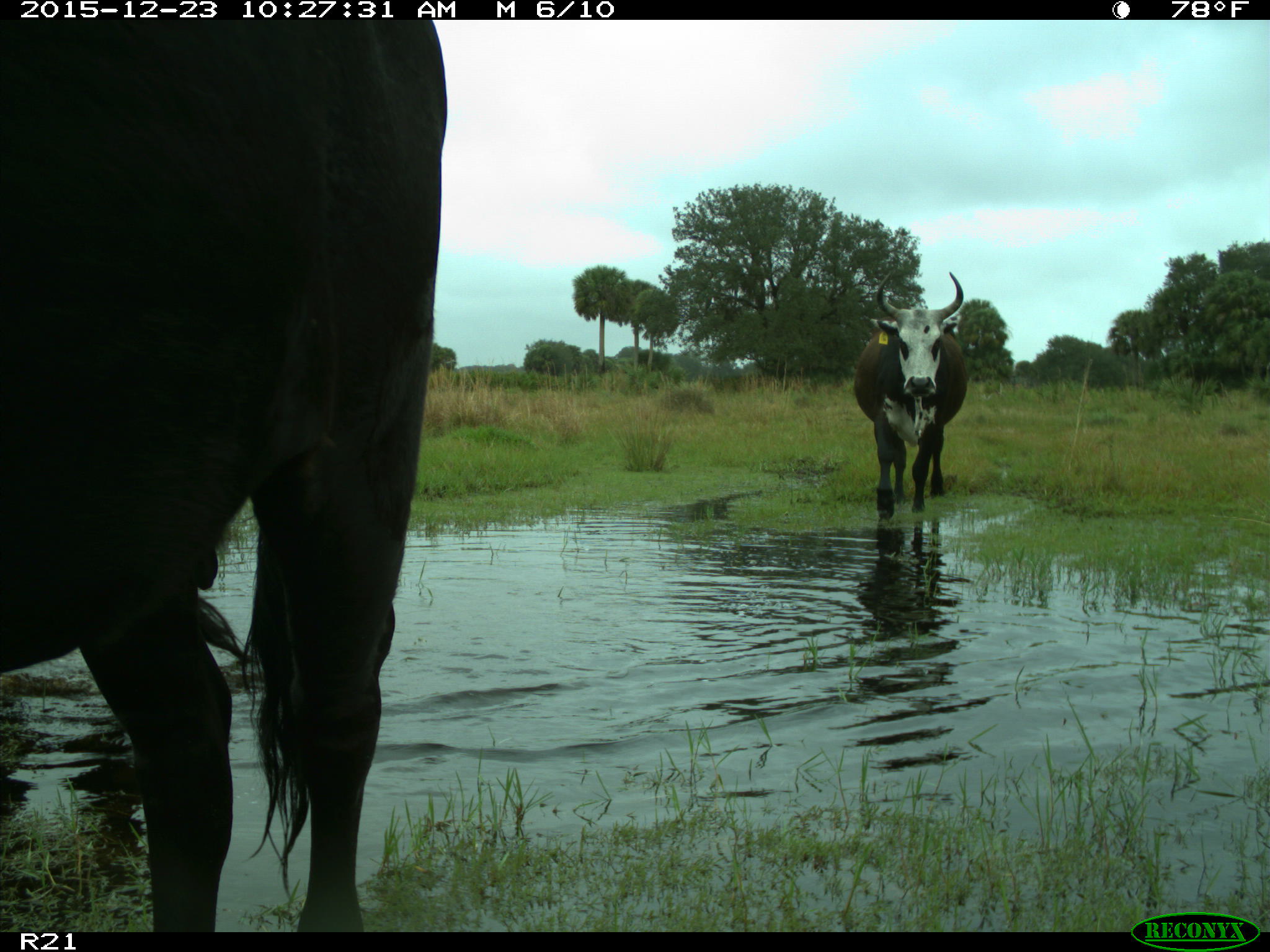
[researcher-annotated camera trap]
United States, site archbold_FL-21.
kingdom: Animalia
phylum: Chordata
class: Mammalia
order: Artiodactyla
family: Bovidae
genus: Bos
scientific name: Bos taurus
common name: domestic cow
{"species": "Bos taurus (domestic cow)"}